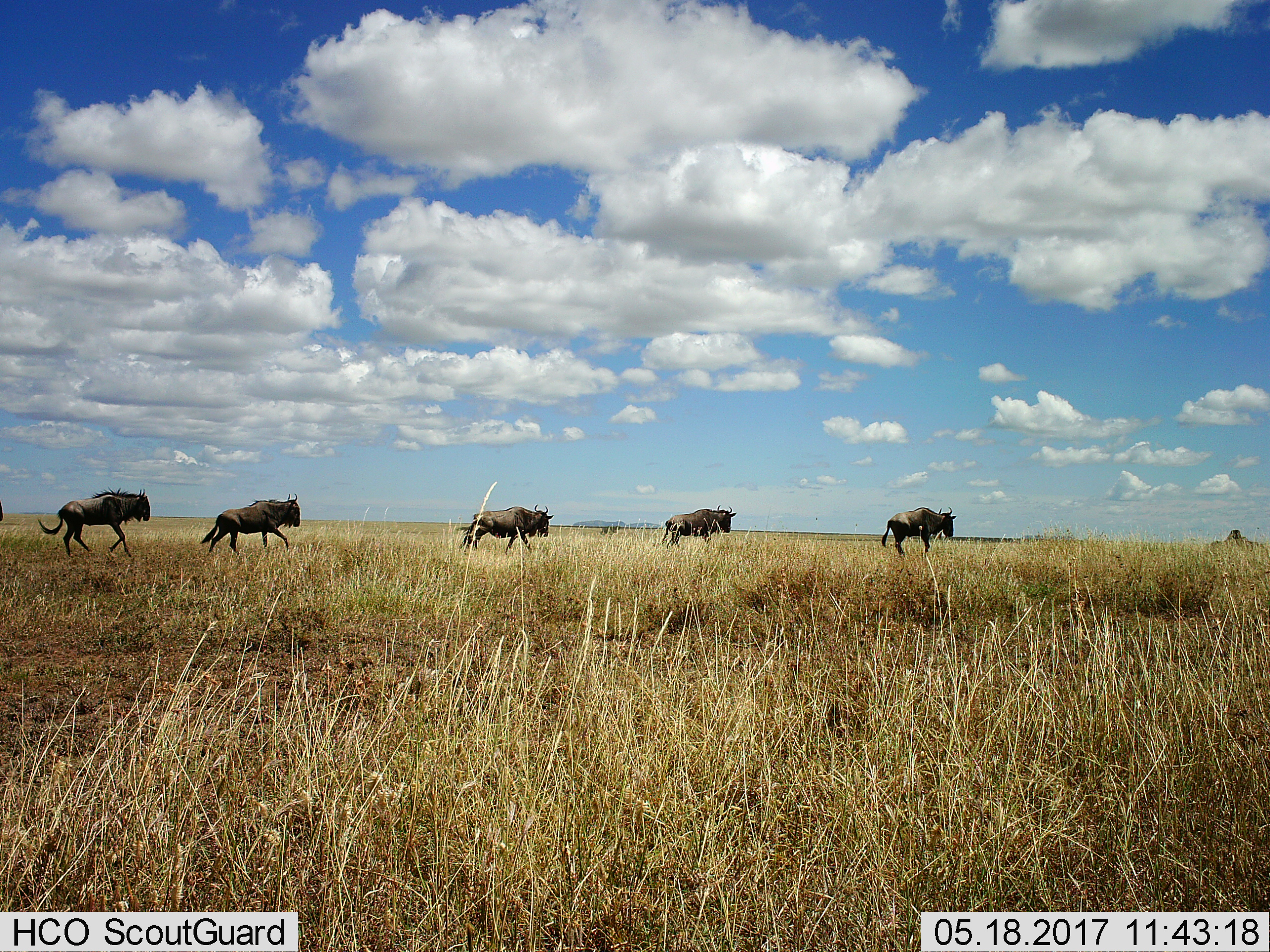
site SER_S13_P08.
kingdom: Animalia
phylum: Chordata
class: Mammalia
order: Artiodactyla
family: Bovidae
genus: Connochaetes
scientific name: Connochaetes taurinus taurinus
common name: blue wildebeest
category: wildebeestblue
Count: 5.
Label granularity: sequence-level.